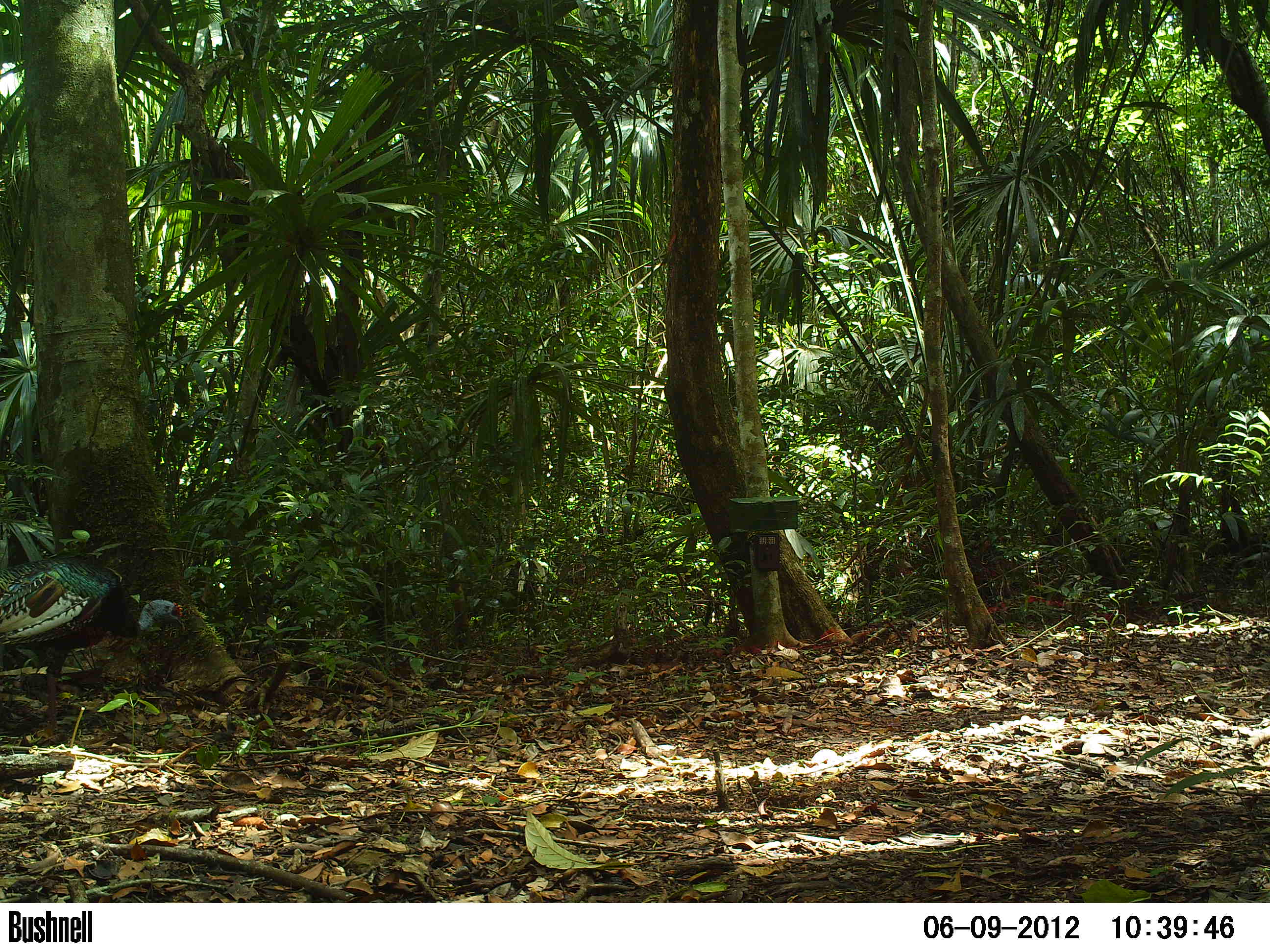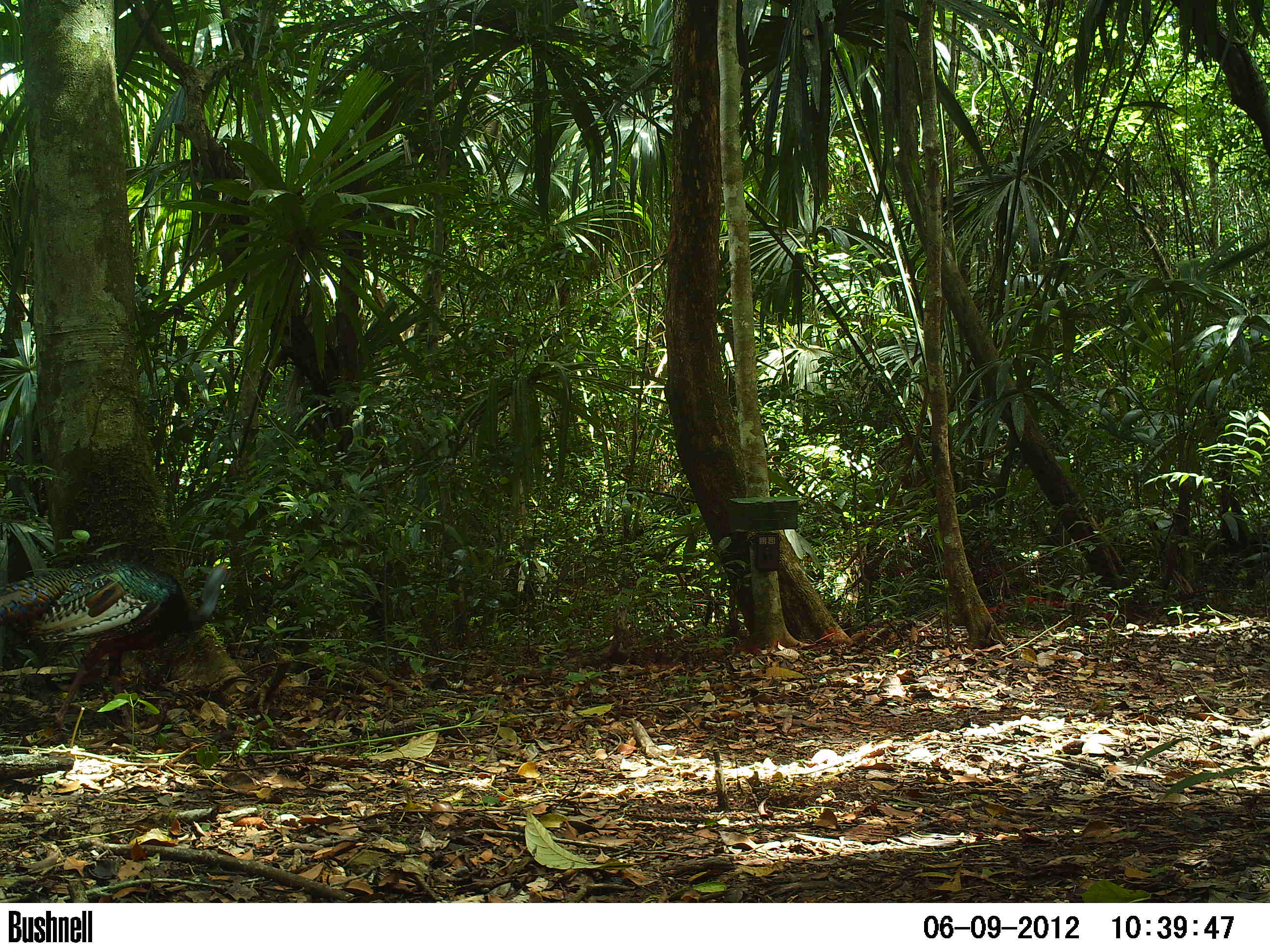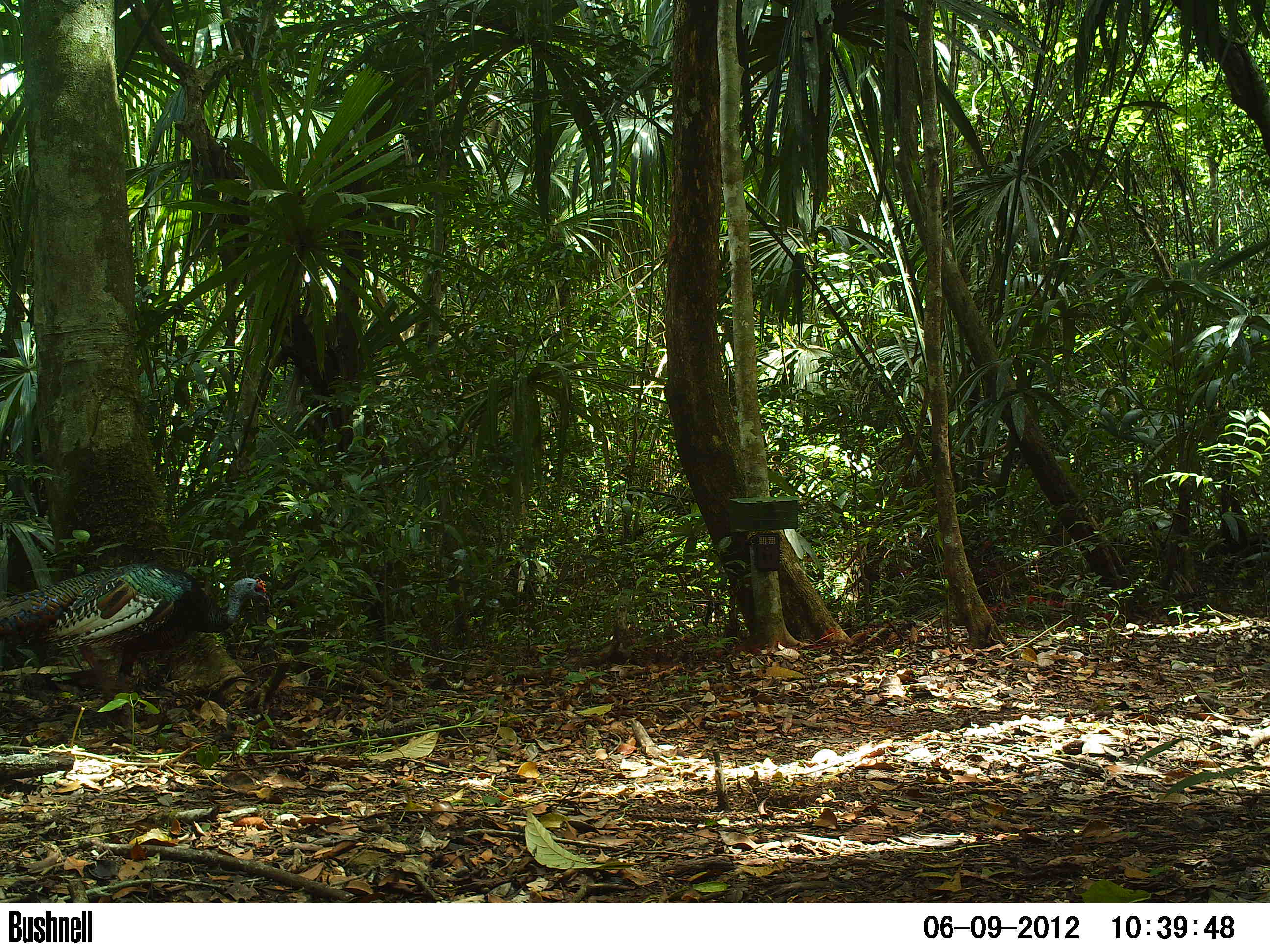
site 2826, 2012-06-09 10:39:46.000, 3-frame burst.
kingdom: Animalia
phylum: Chordata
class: Aves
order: Galliformes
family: Phasianidae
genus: Meleagris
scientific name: Meleagris ocellata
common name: ocellated turkey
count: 1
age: adult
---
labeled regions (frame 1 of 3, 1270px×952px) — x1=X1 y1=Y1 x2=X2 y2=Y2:
meleagris ocellata: x1=0 y1=556 x2=186 y2=737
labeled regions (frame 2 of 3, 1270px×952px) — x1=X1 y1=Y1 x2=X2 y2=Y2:
meleagris ocellata: x1=0 y1=556 x2=235 y2=737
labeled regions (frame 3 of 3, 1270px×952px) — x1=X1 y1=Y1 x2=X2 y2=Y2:
meleagris ocellata: x1=0 y1=562 x2=270 y2=727